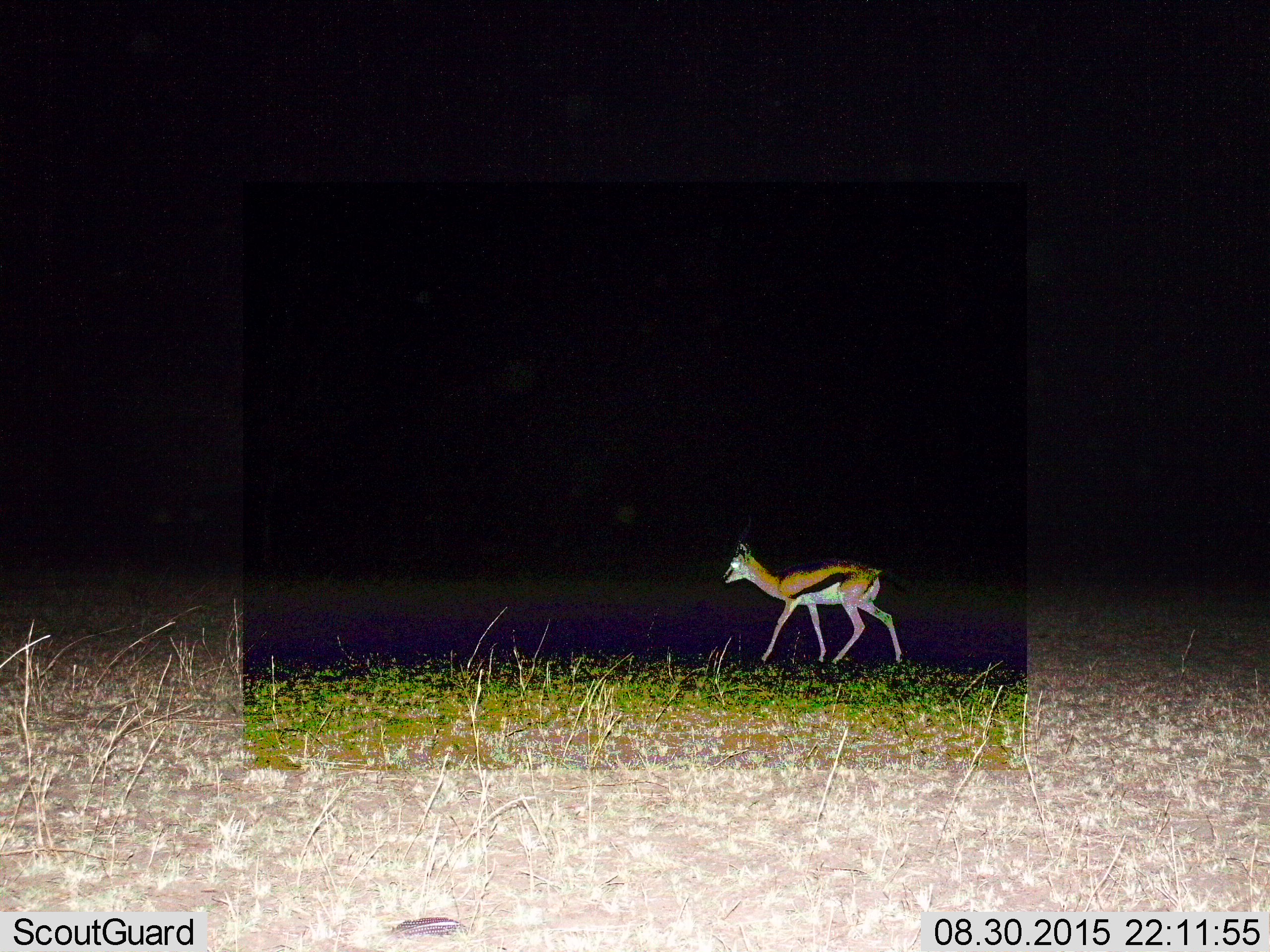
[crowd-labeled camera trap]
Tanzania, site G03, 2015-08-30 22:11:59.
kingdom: Animalia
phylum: Chordata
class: Mammalia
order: Artiodactyla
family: Bovidae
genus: Eudorcas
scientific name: Eudorcas thomsonii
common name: thomson's gazelle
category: gazellethomsons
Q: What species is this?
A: Gazellethomsons (thomson's gazelle) (Eudorcas thomsonii).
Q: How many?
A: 1.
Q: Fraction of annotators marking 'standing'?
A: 12%.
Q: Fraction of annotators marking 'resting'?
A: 0%.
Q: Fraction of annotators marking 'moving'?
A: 100%.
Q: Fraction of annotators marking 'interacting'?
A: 0%.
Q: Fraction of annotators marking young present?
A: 6%.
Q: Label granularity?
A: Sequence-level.